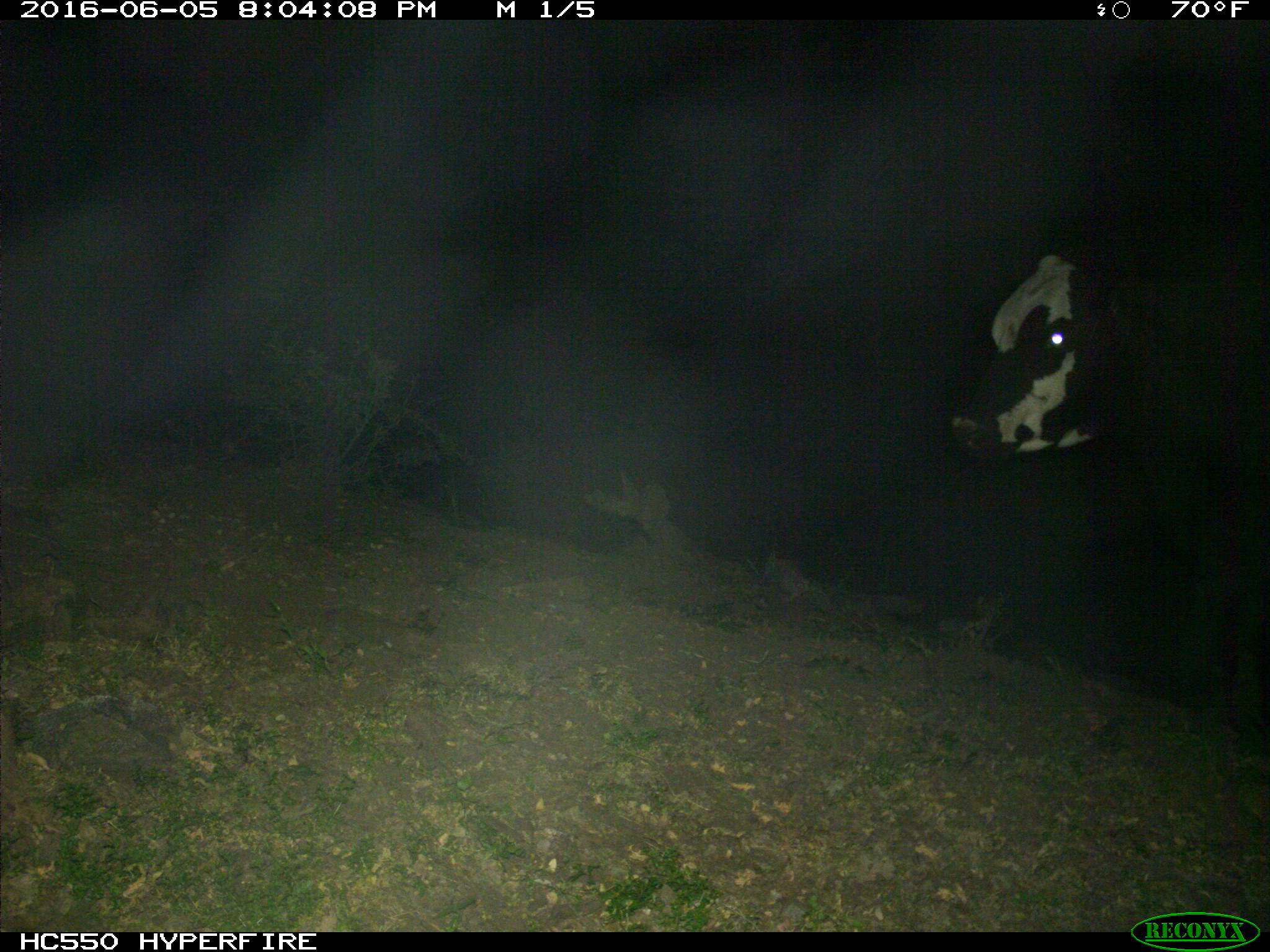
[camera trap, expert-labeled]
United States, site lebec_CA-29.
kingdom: Animalia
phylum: Chordata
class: Mammalia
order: Artiodactyla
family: Bovidae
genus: Bos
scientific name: Bos taurus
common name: domestic cow